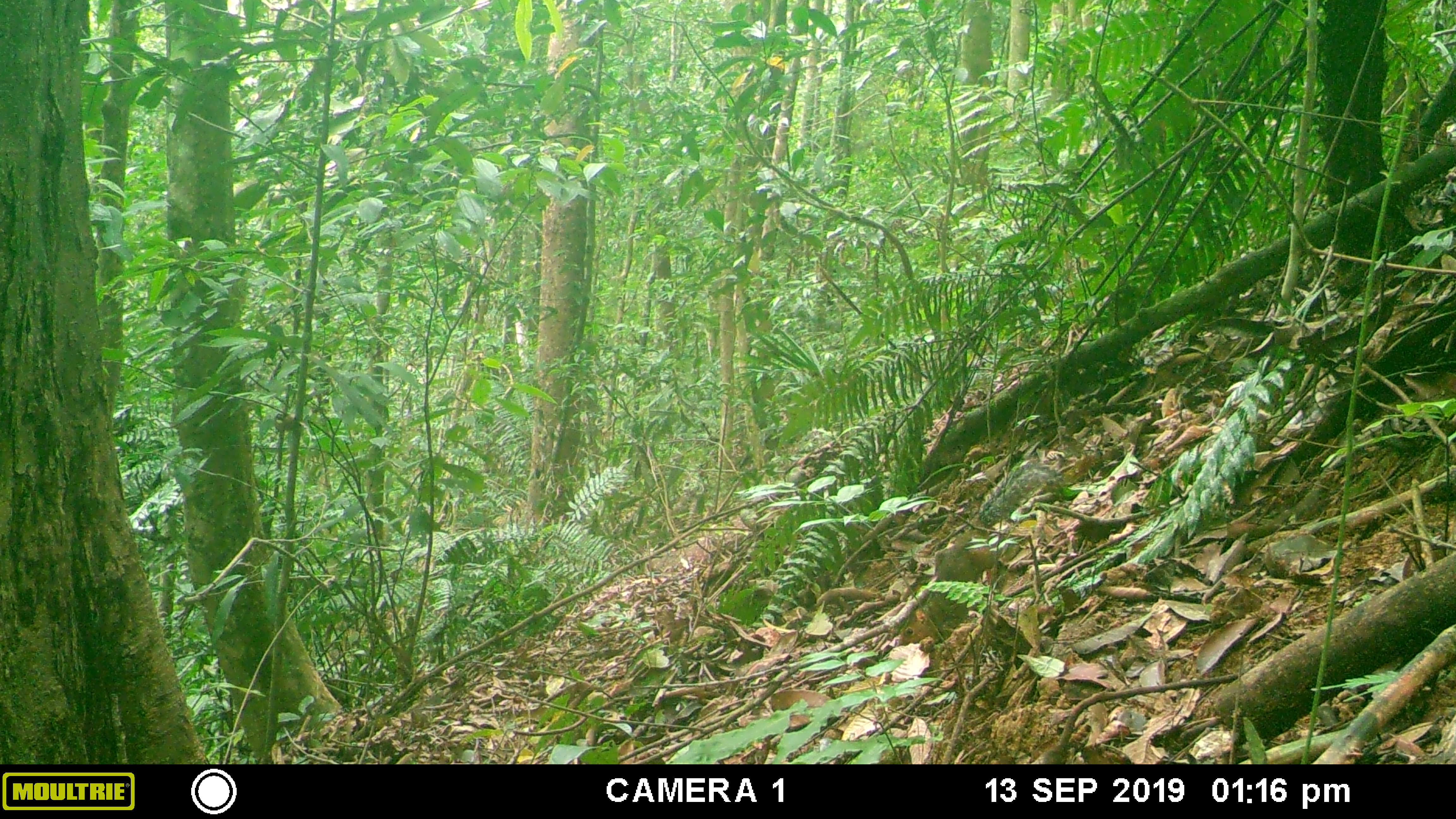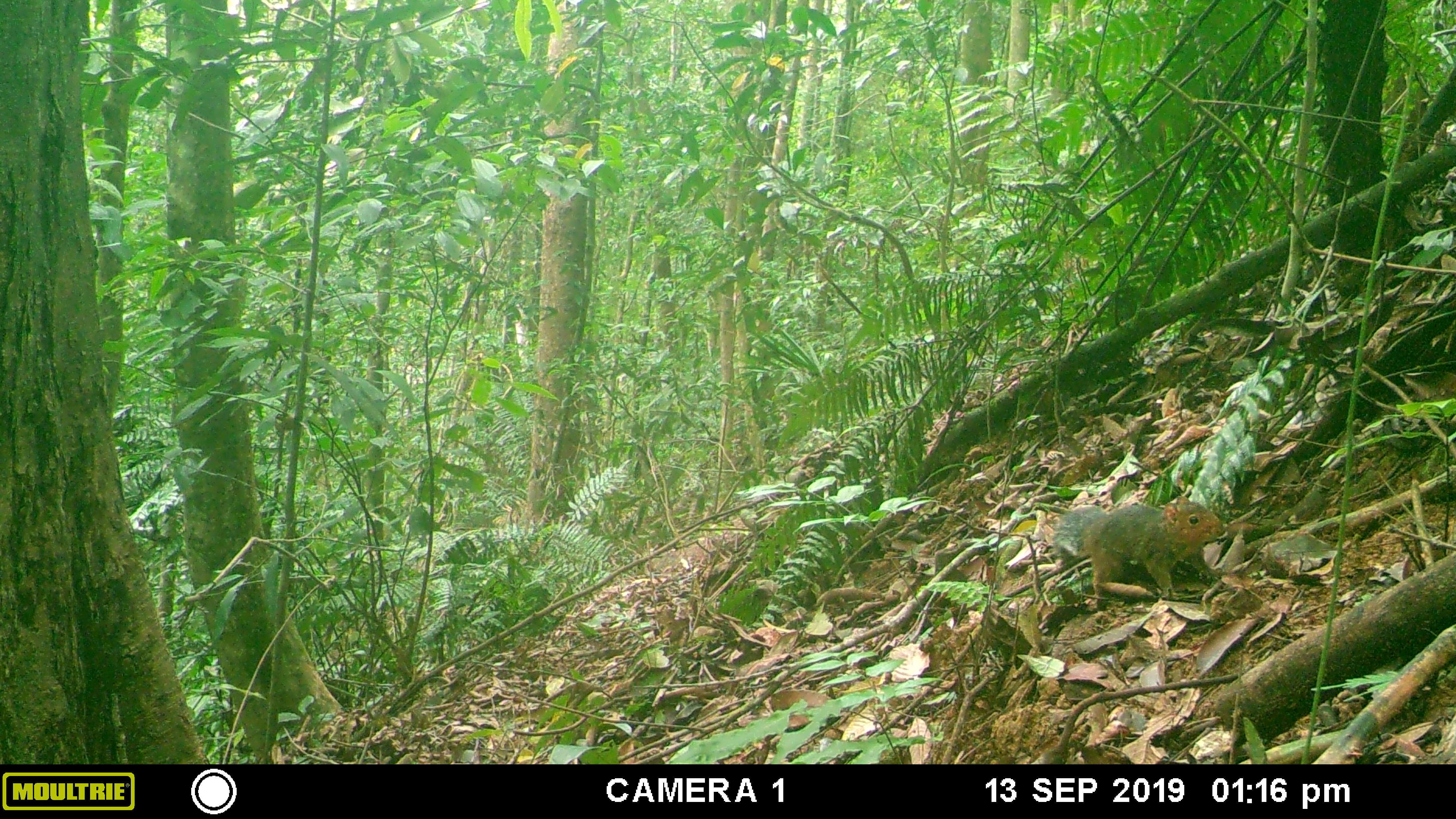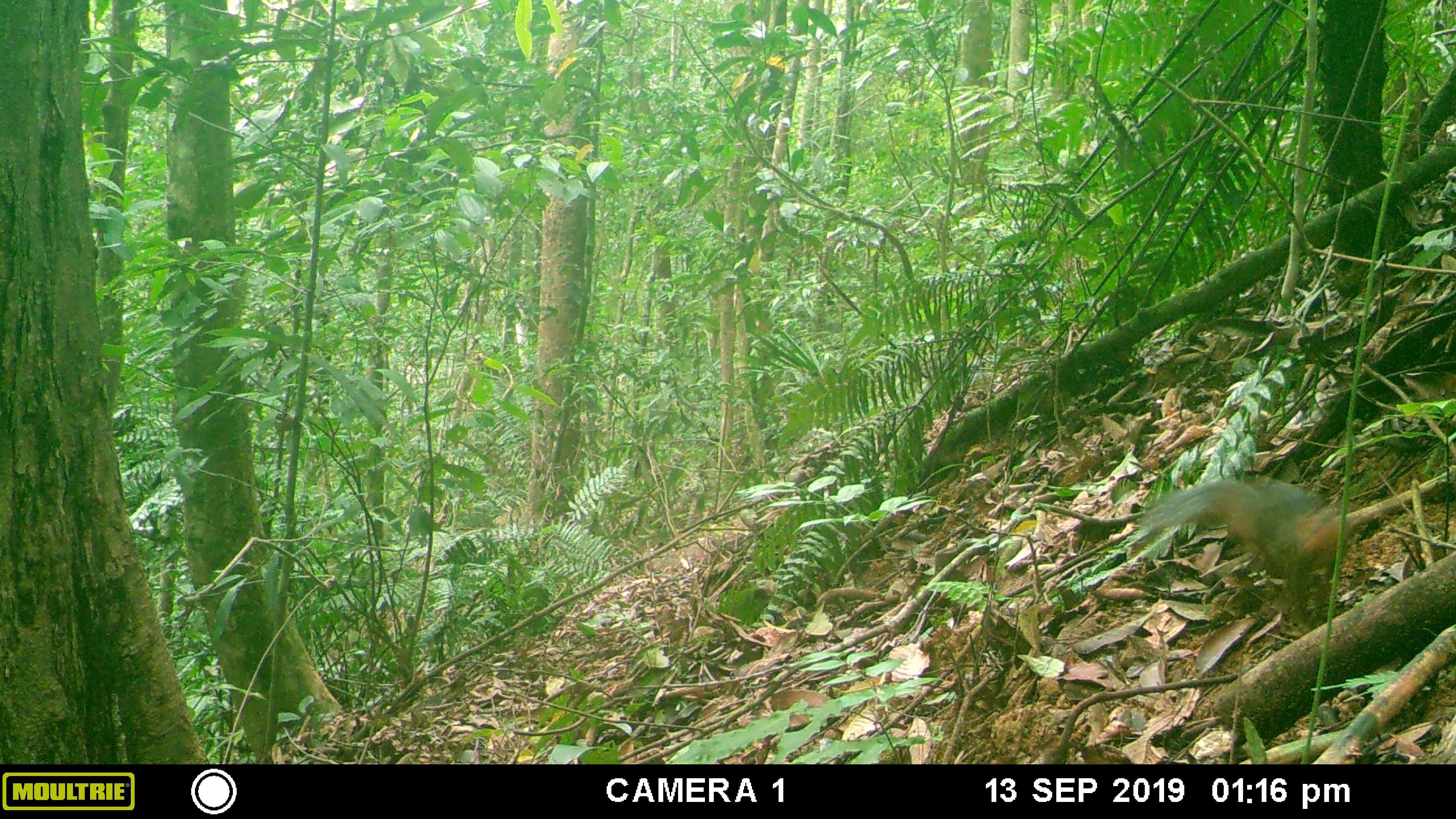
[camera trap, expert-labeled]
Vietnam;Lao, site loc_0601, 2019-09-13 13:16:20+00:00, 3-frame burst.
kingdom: Animalia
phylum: Chordata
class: Mammalia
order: Rodentia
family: Sciuridae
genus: Dremomys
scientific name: Dremomys rufigenis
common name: red-cheeked squirrel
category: red cheeked squirrel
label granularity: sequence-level